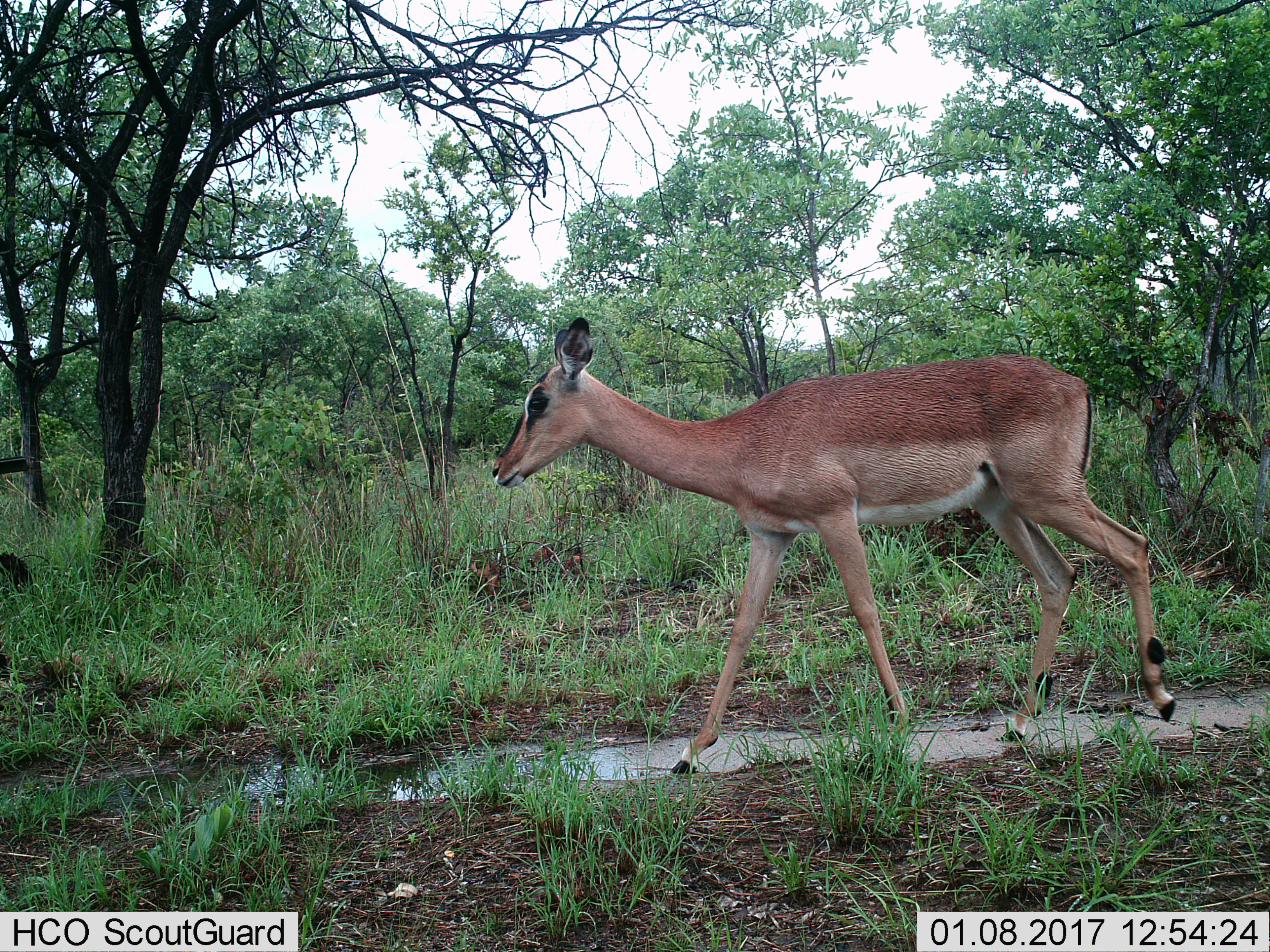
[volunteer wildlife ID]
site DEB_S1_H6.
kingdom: Animalia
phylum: Chordata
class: Mammalia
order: Artiodactyla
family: Bovidae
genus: Aepyceros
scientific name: Aepyceros melampus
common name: impala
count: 1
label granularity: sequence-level